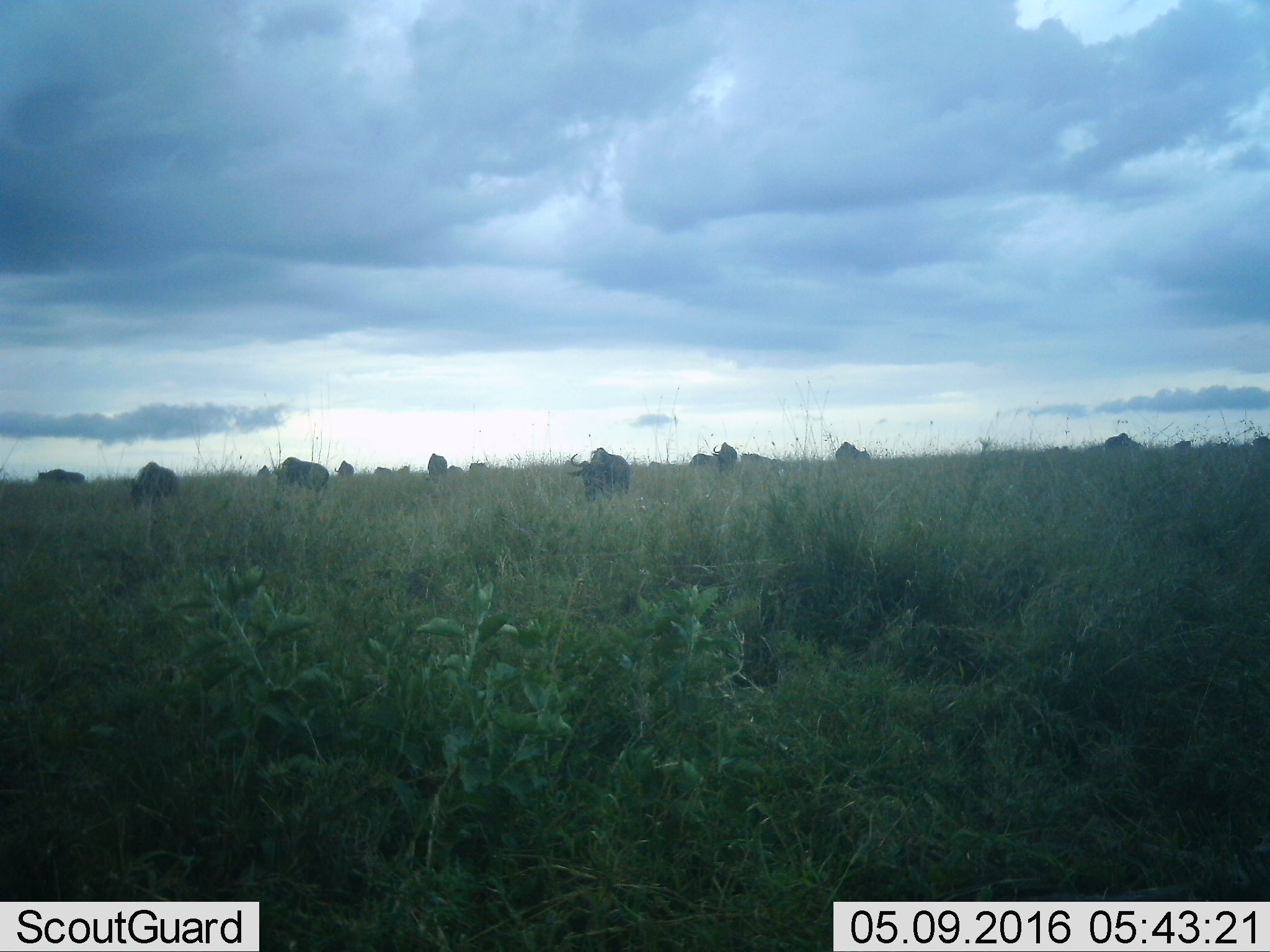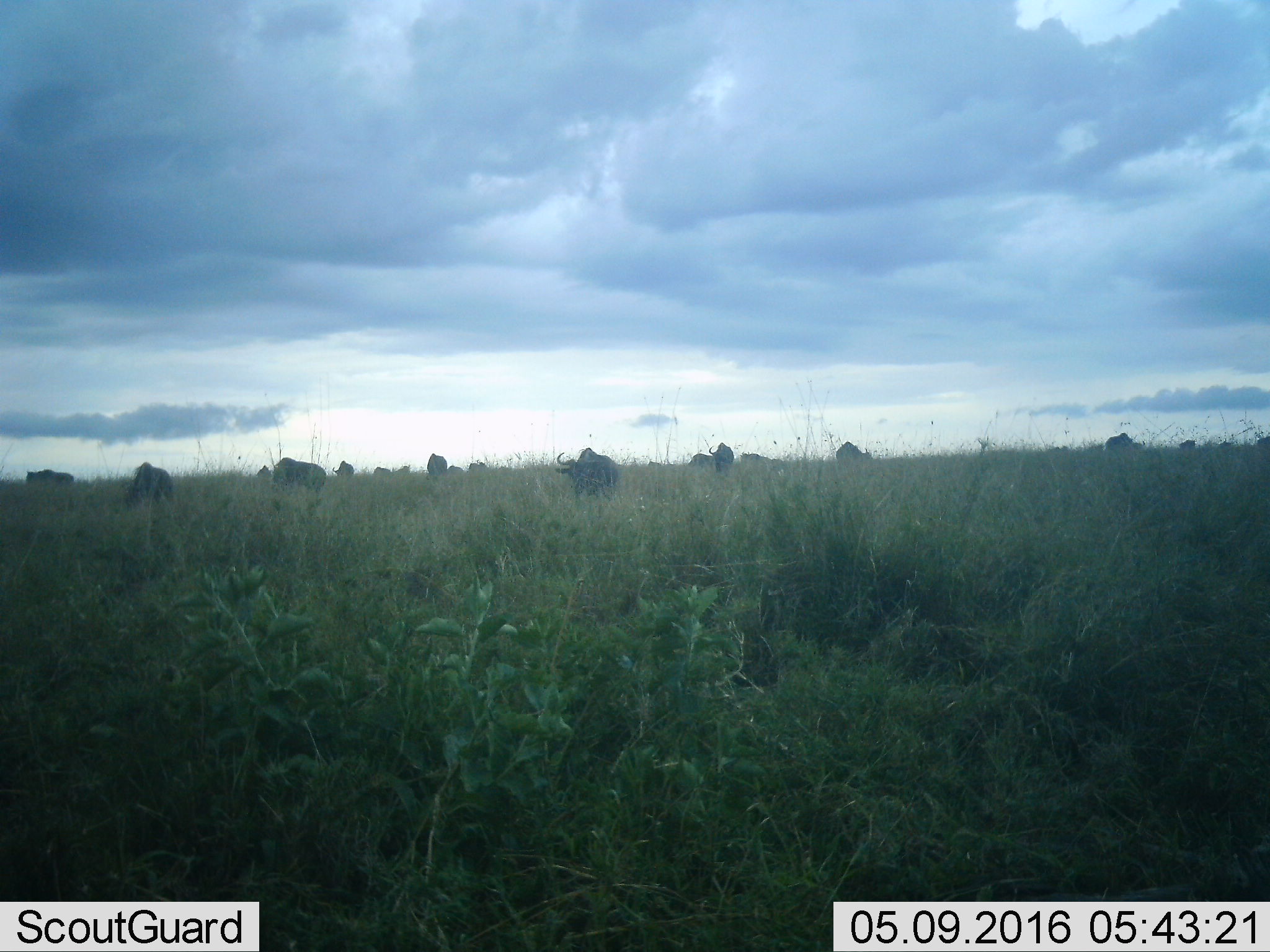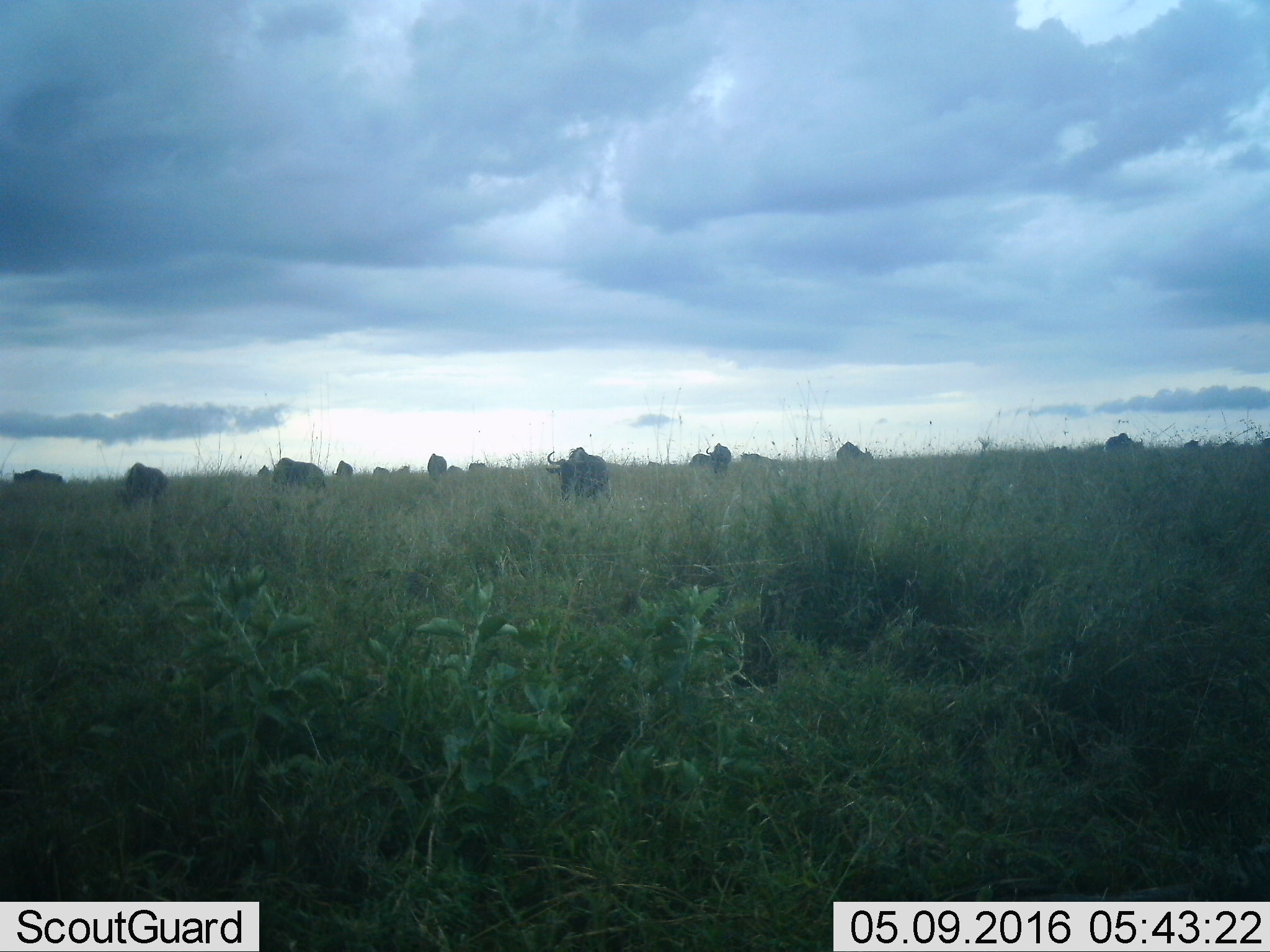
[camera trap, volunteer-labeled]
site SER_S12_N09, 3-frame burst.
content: unidentified animal